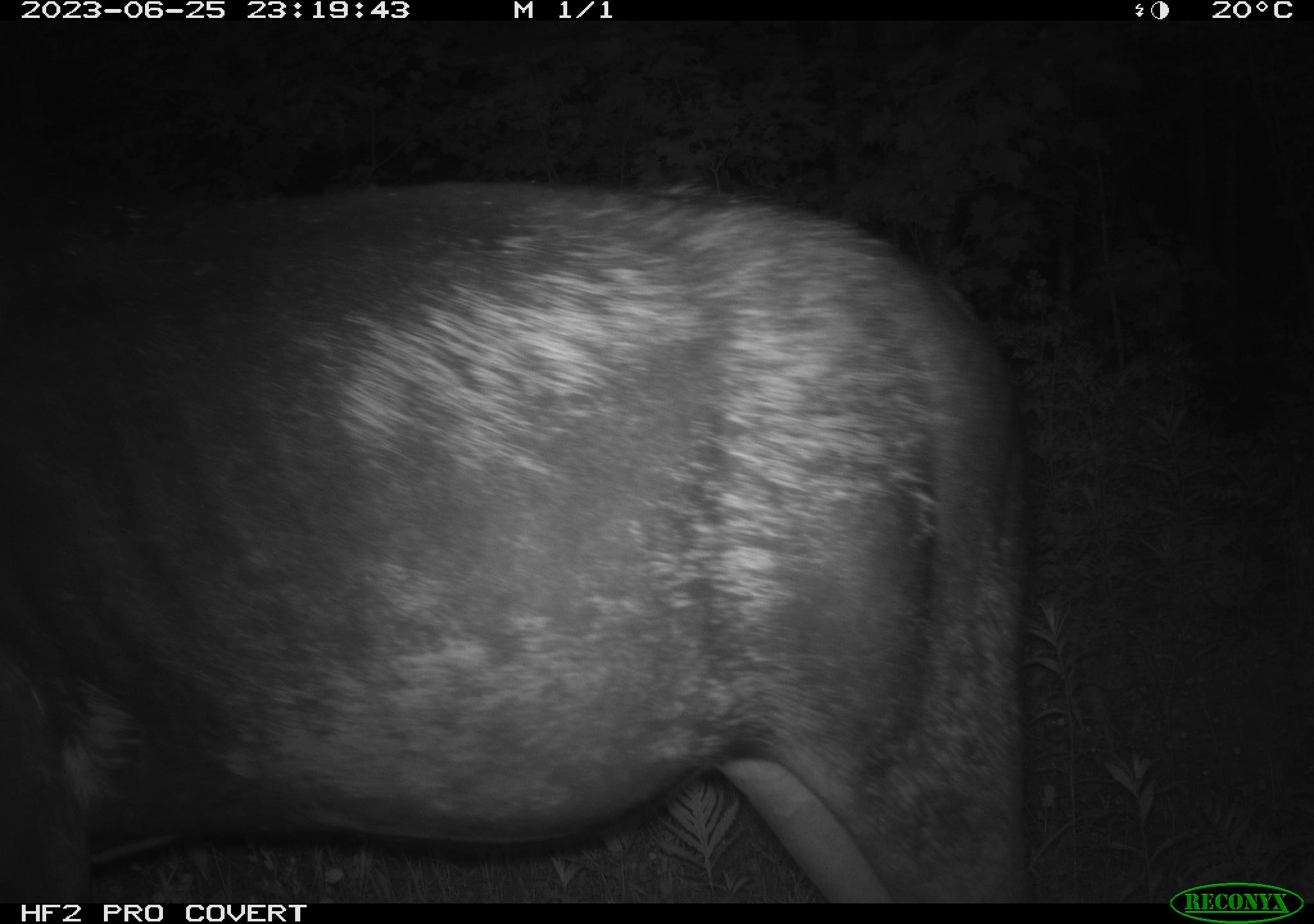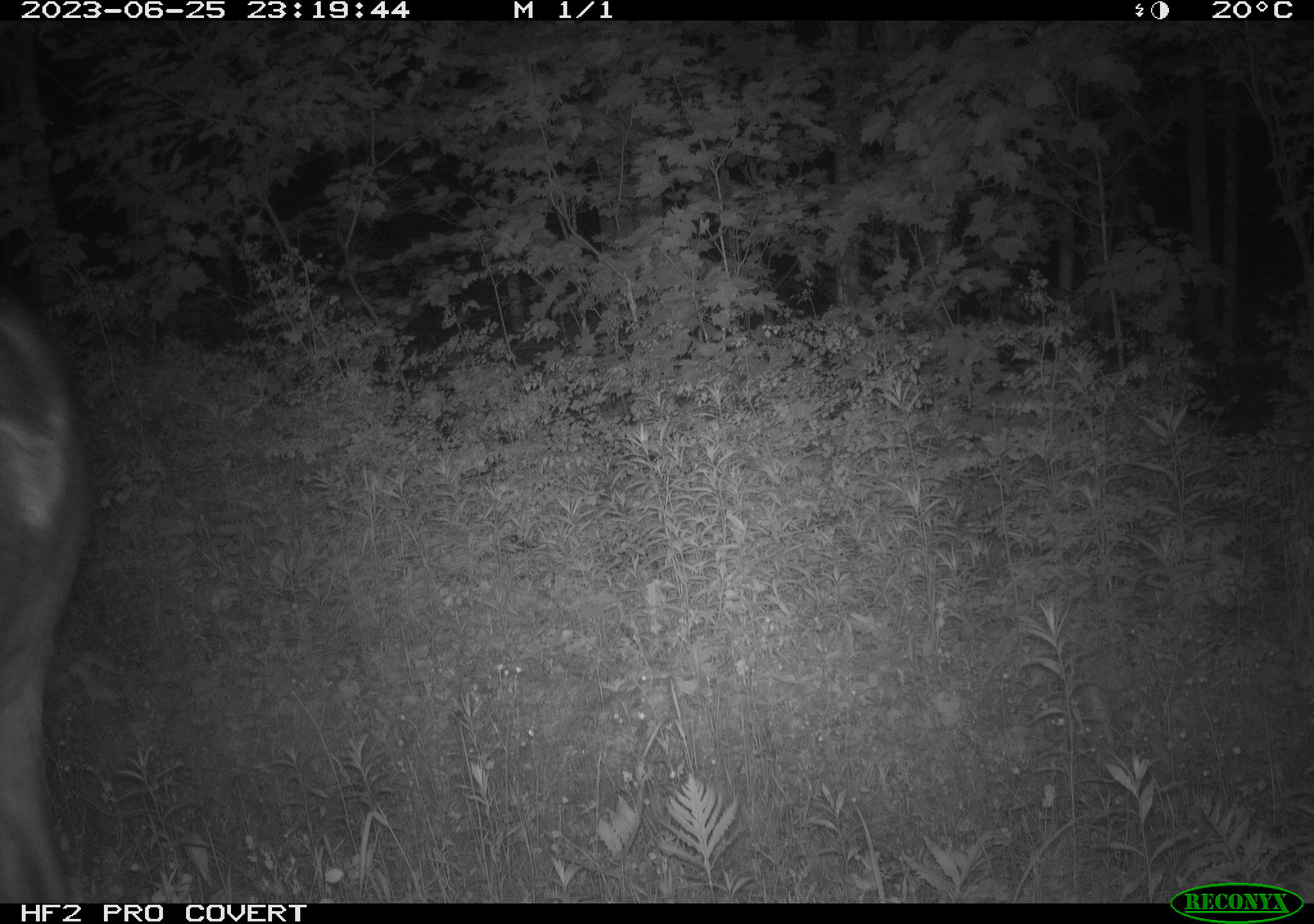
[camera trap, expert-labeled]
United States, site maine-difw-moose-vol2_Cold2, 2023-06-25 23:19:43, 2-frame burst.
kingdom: Animalia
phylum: Chordata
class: Mammalia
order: Artiodactyla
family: Cervidae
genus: Alces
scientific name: Alces alces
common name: moose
Moose (Alces alces).